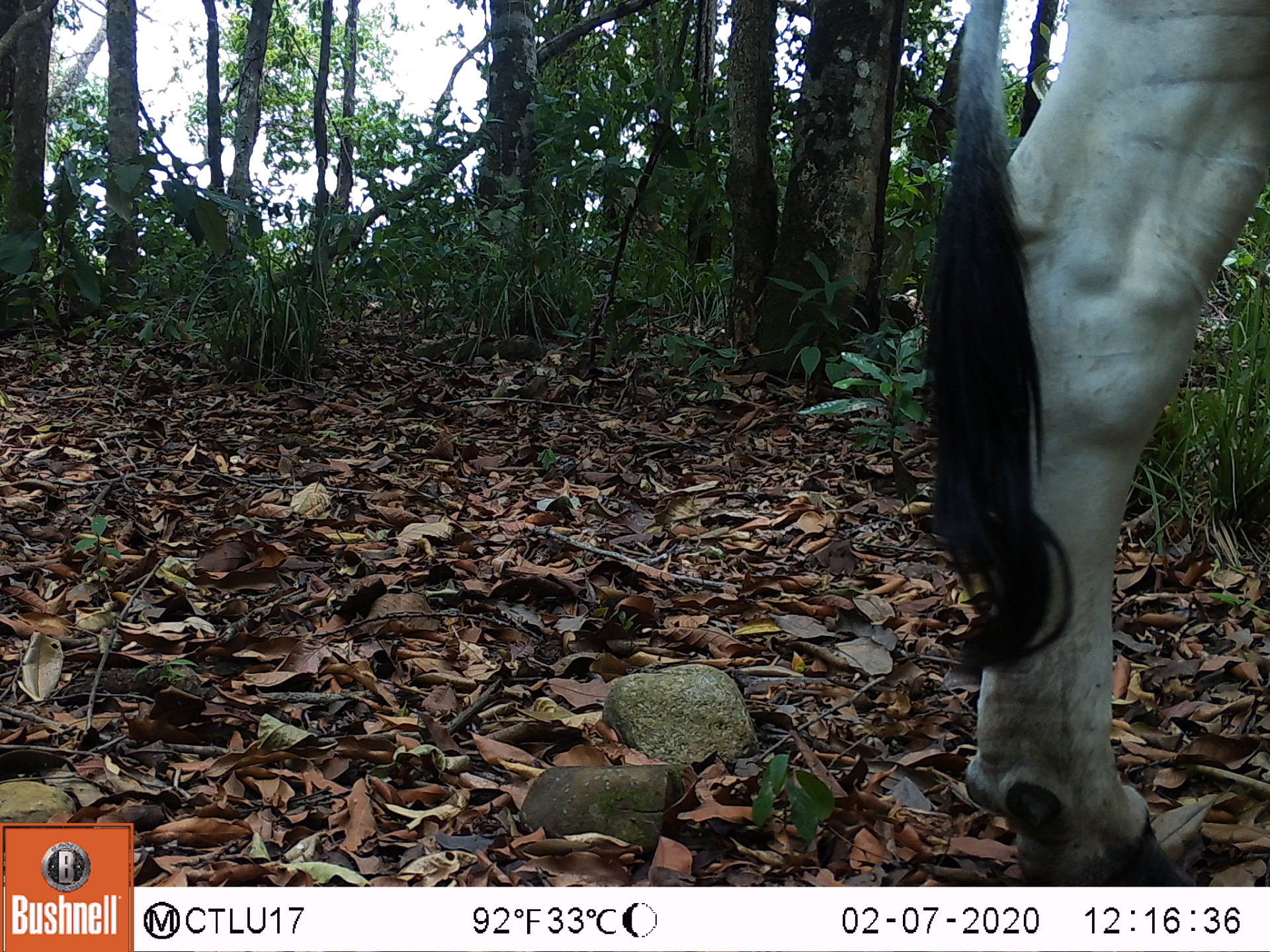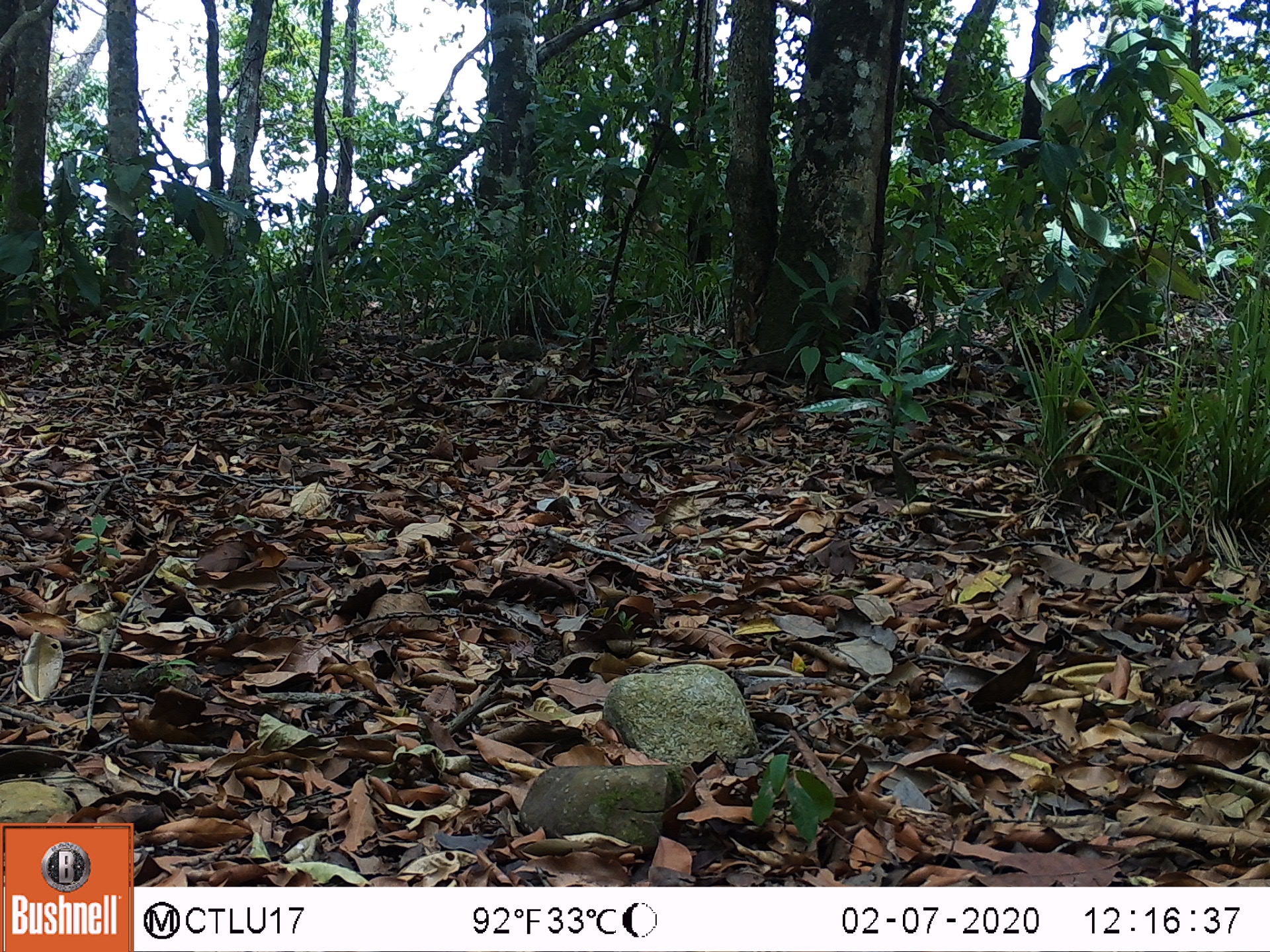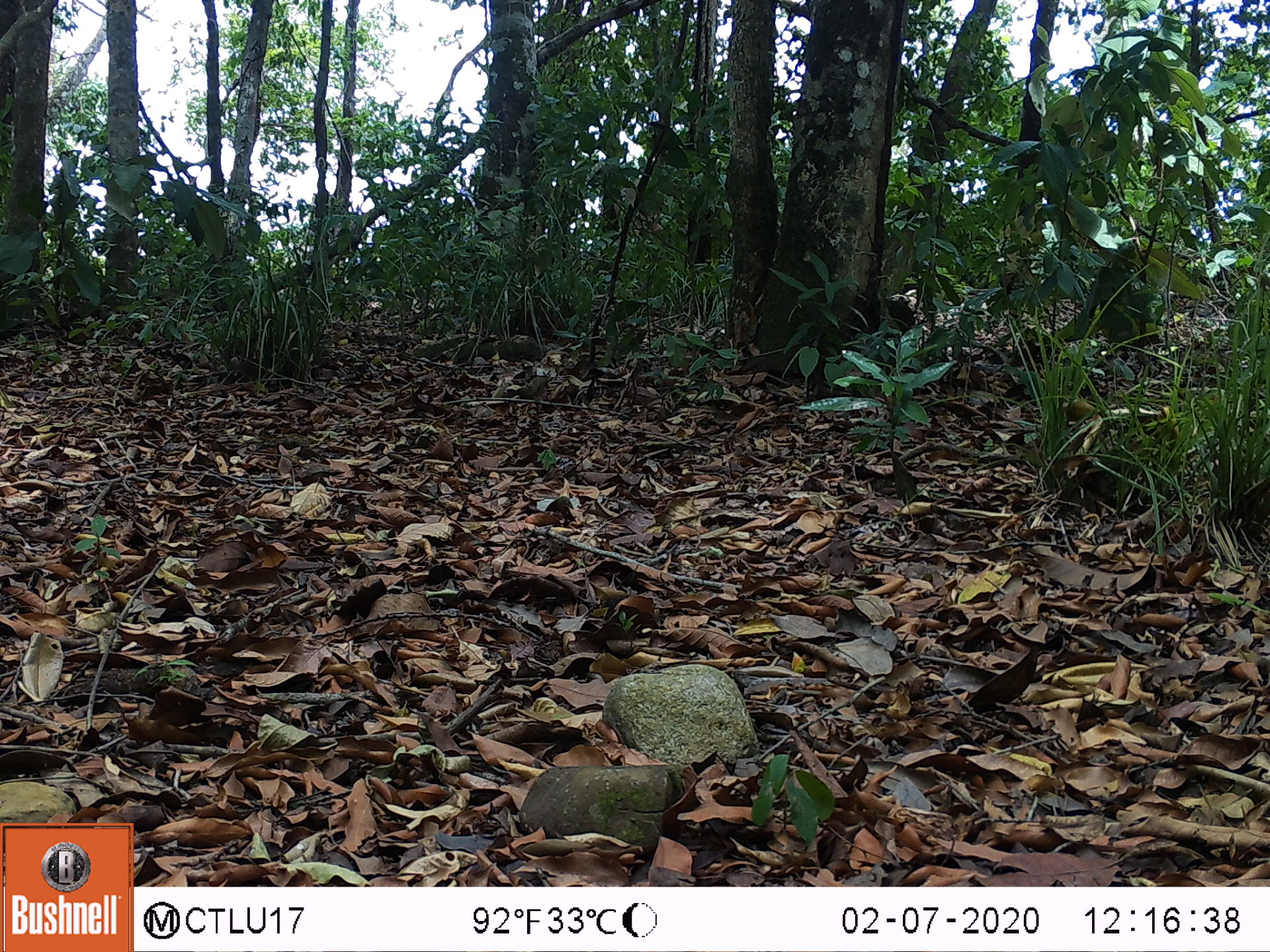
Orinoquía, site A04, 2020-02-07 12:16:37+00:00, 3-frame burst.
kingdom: Animalia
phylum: Chordata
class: Mammalia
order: Artiodactyla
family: Bovidae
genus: Bos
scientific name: Bos taurus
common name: cow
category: cattle